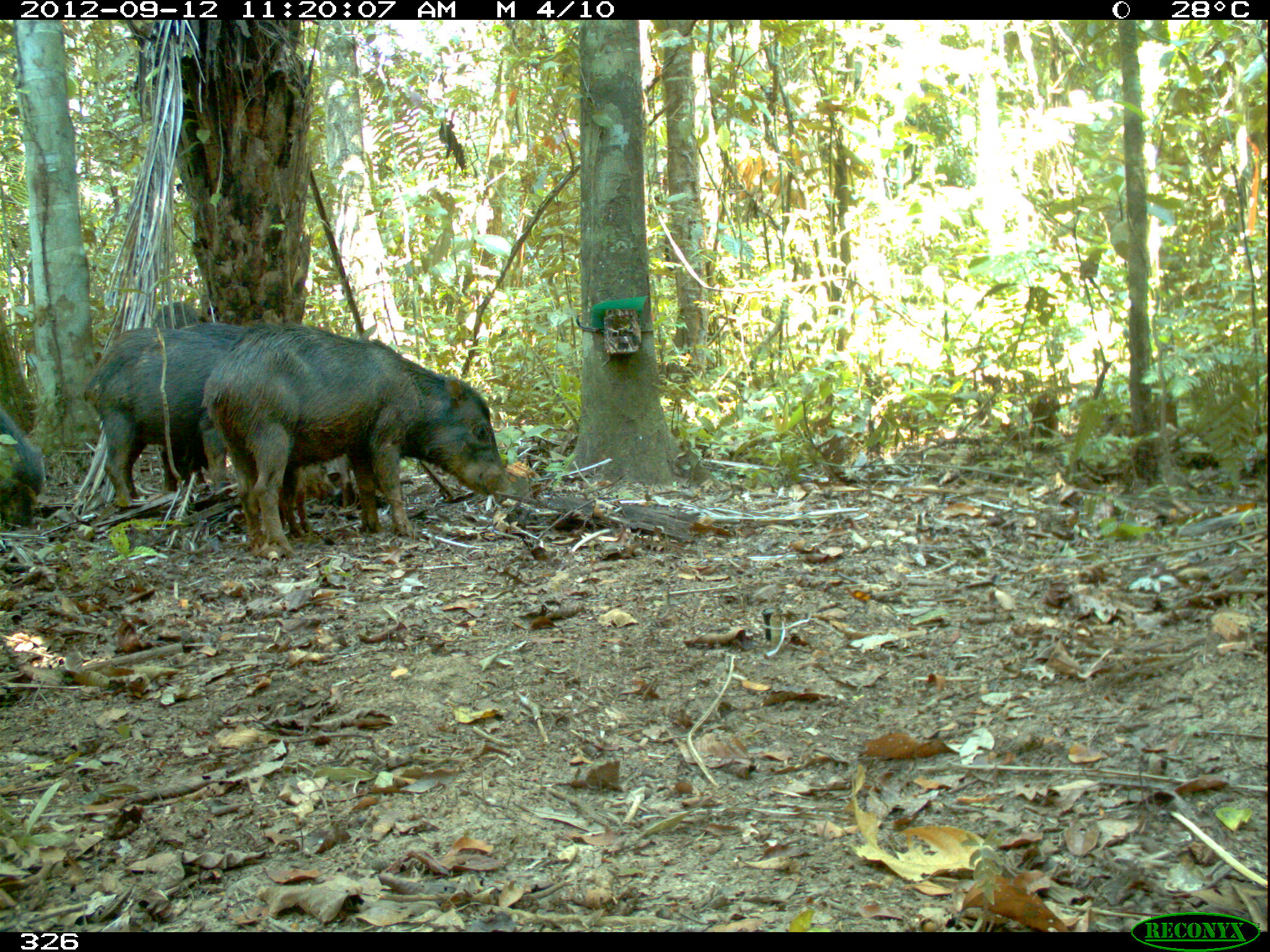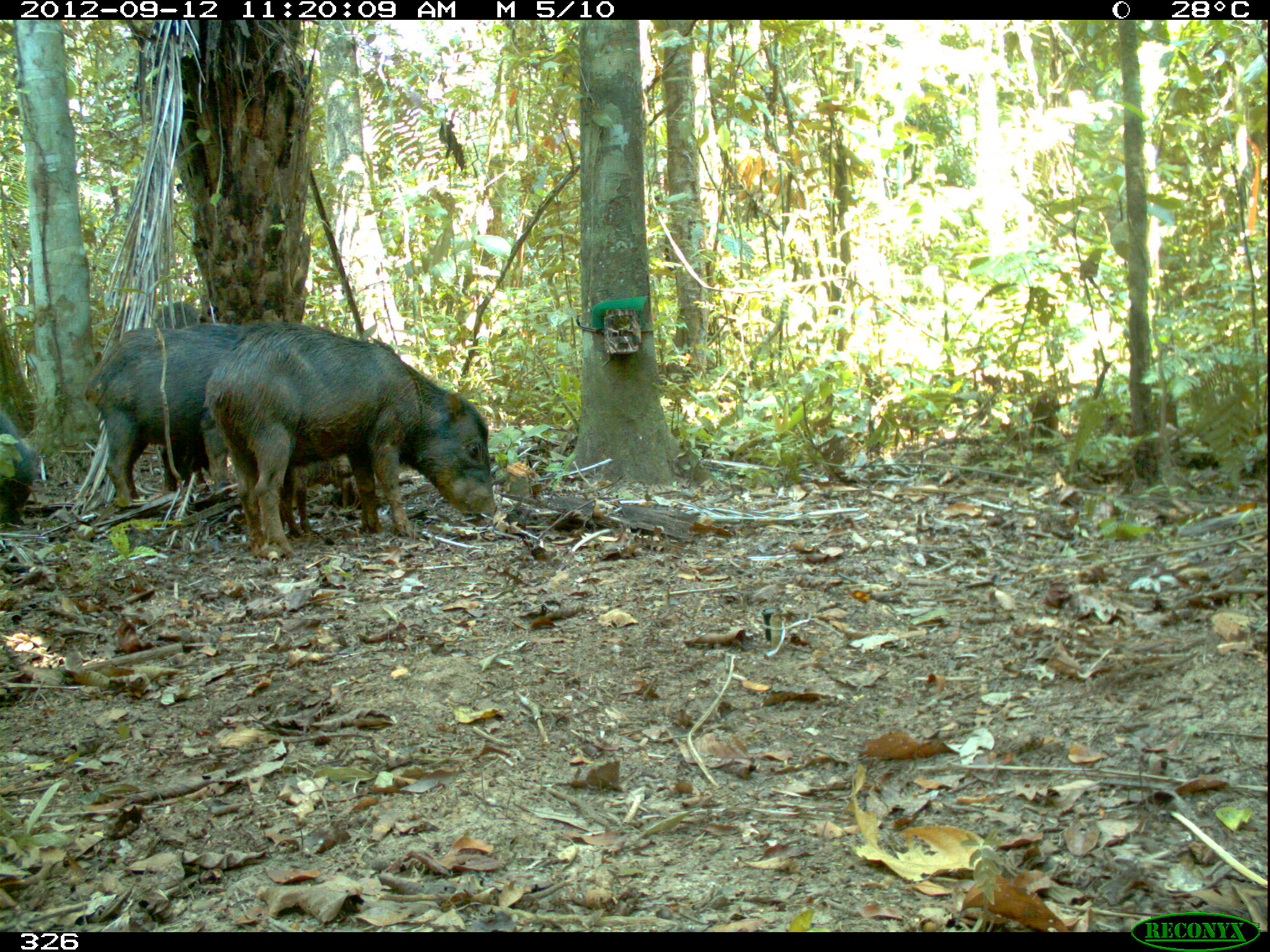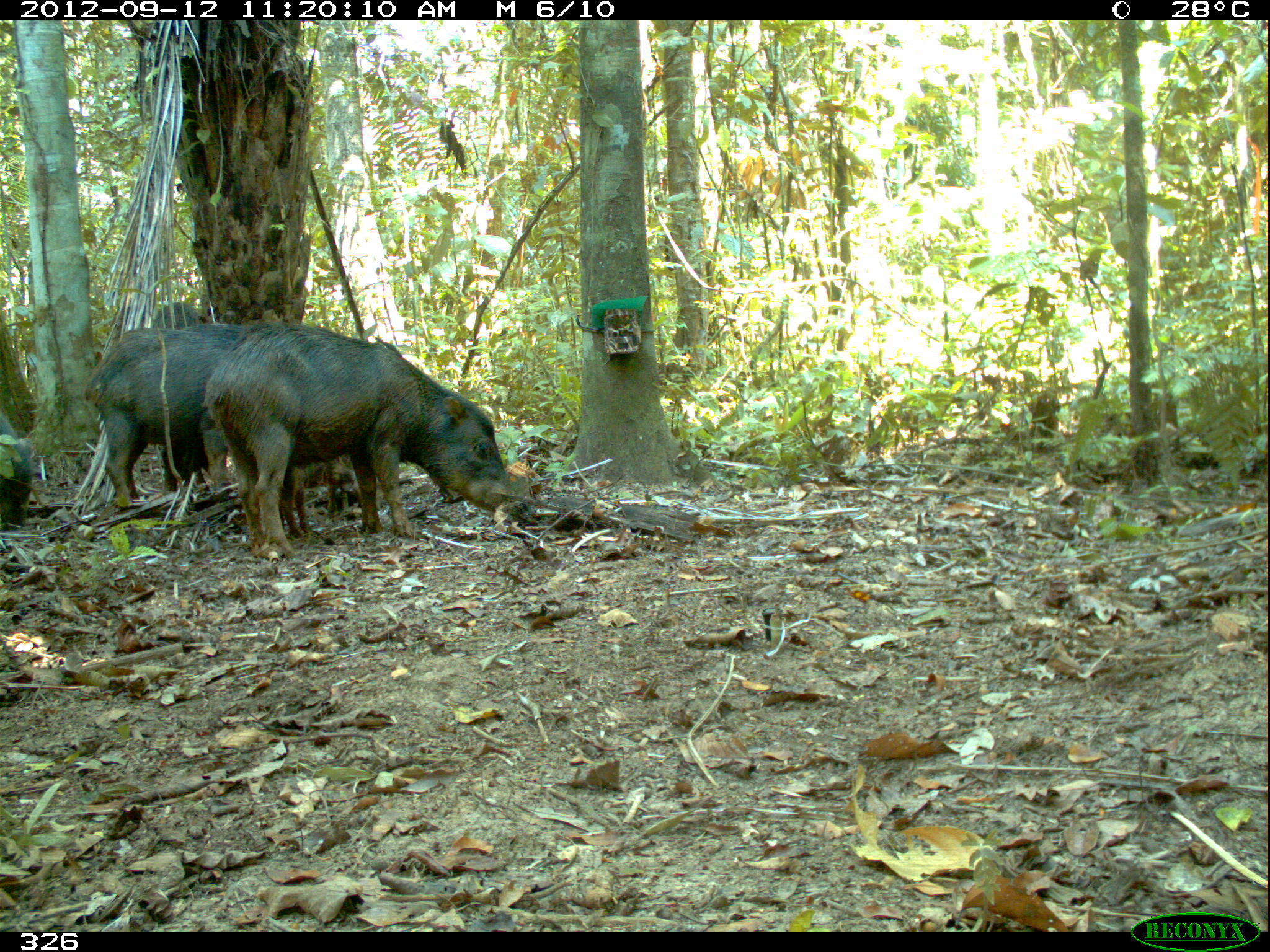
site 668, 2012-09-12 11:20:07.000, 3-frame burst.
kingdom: Animalia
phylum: Chordata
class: Mammalia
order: Artiodactyla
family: Tayassuidae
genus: Tayassu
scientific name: Tayassu pecari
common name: white-lipped peccary